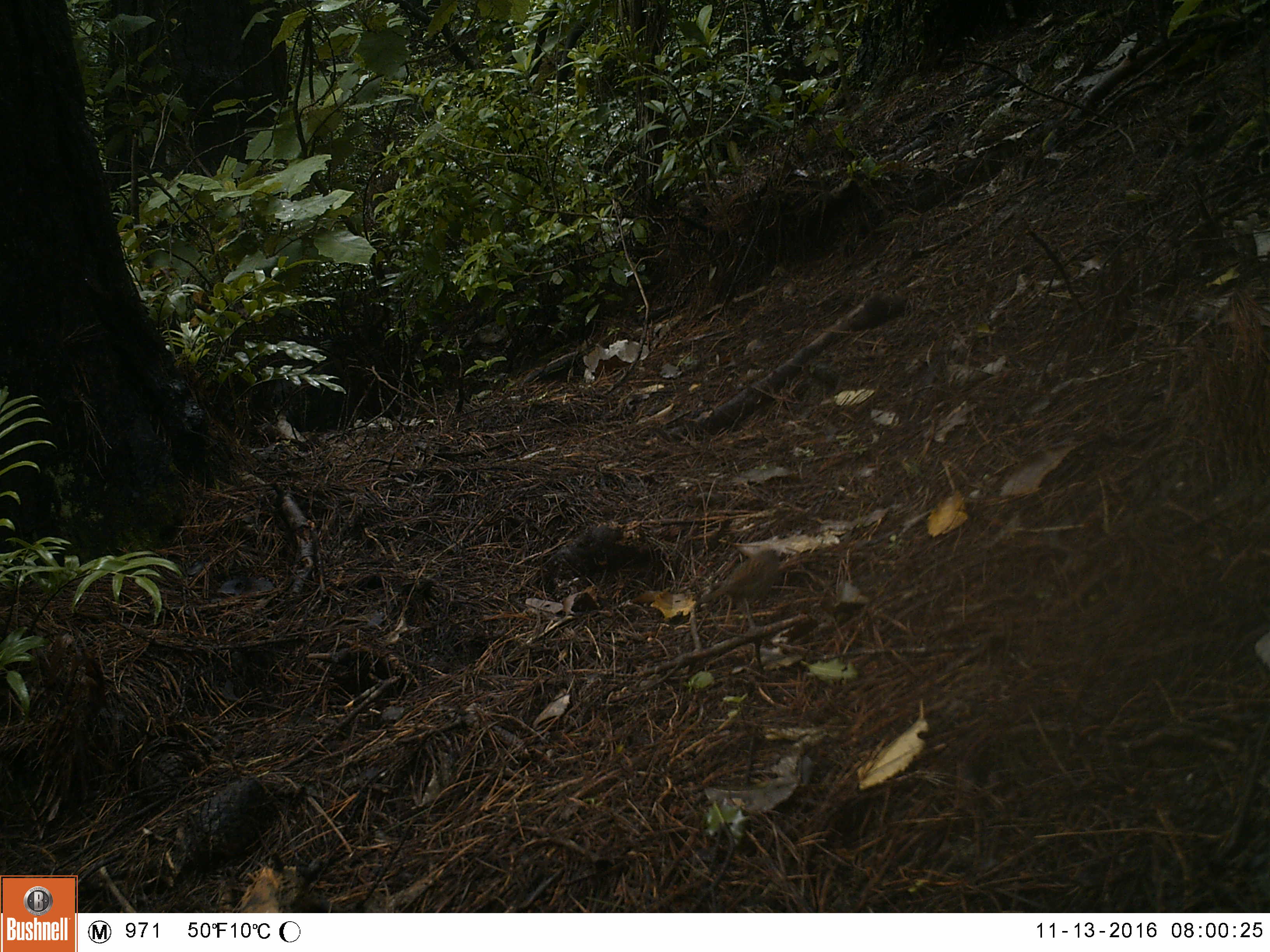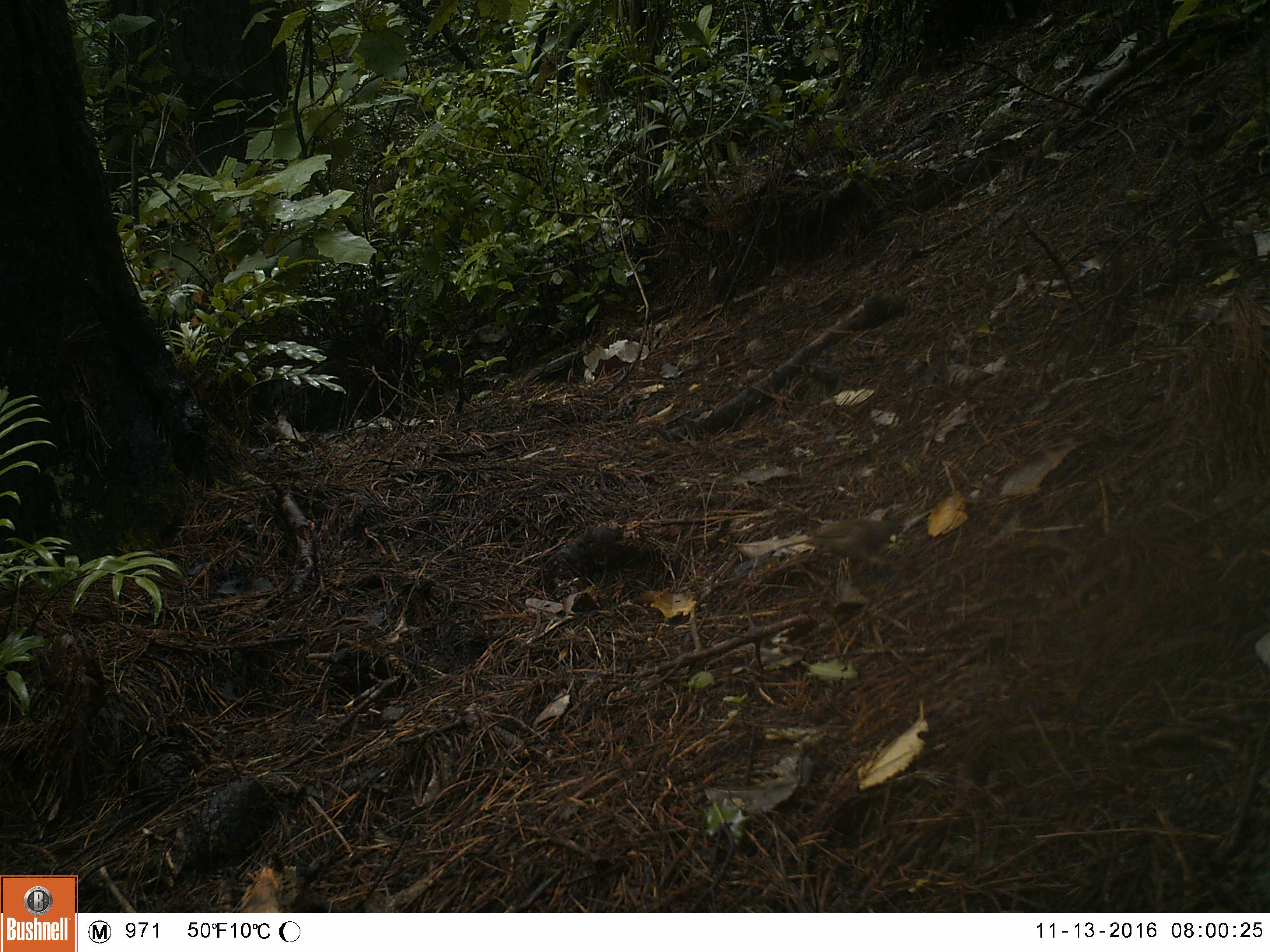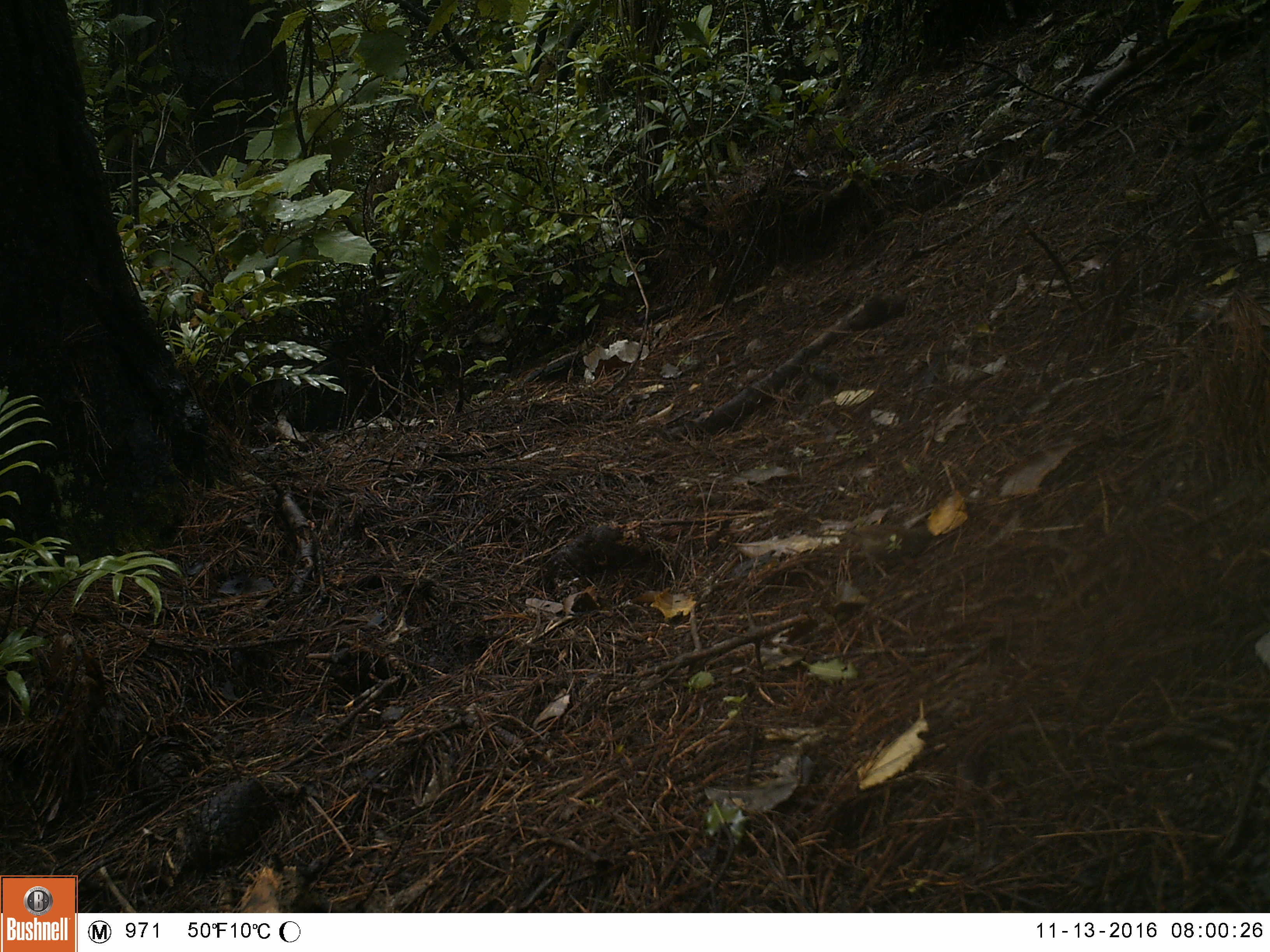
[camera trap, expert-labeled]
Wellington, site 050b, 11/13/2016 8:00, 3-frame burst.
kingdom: Animalia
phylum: Chordata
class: Aves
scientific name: Aves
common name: bird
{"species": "bird (Aves)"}